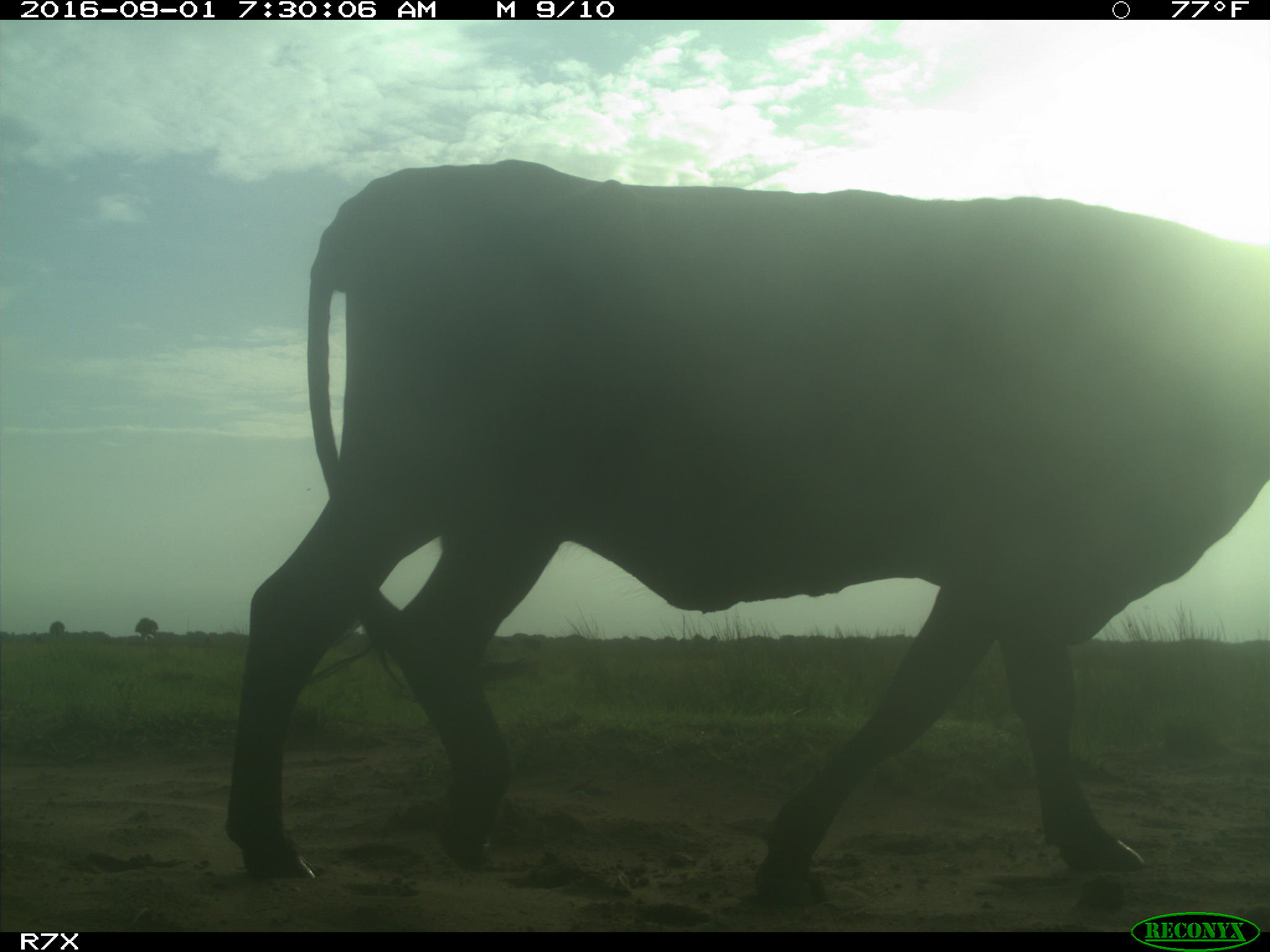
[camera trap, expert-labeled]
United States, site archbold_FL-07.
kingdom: Animalia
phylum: Chordata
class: Mammalia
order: Artiodactyla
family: Bovidae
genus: Bos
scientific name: Bos taurus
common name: domestic cow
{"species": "Bos taurus (domestic cow)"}